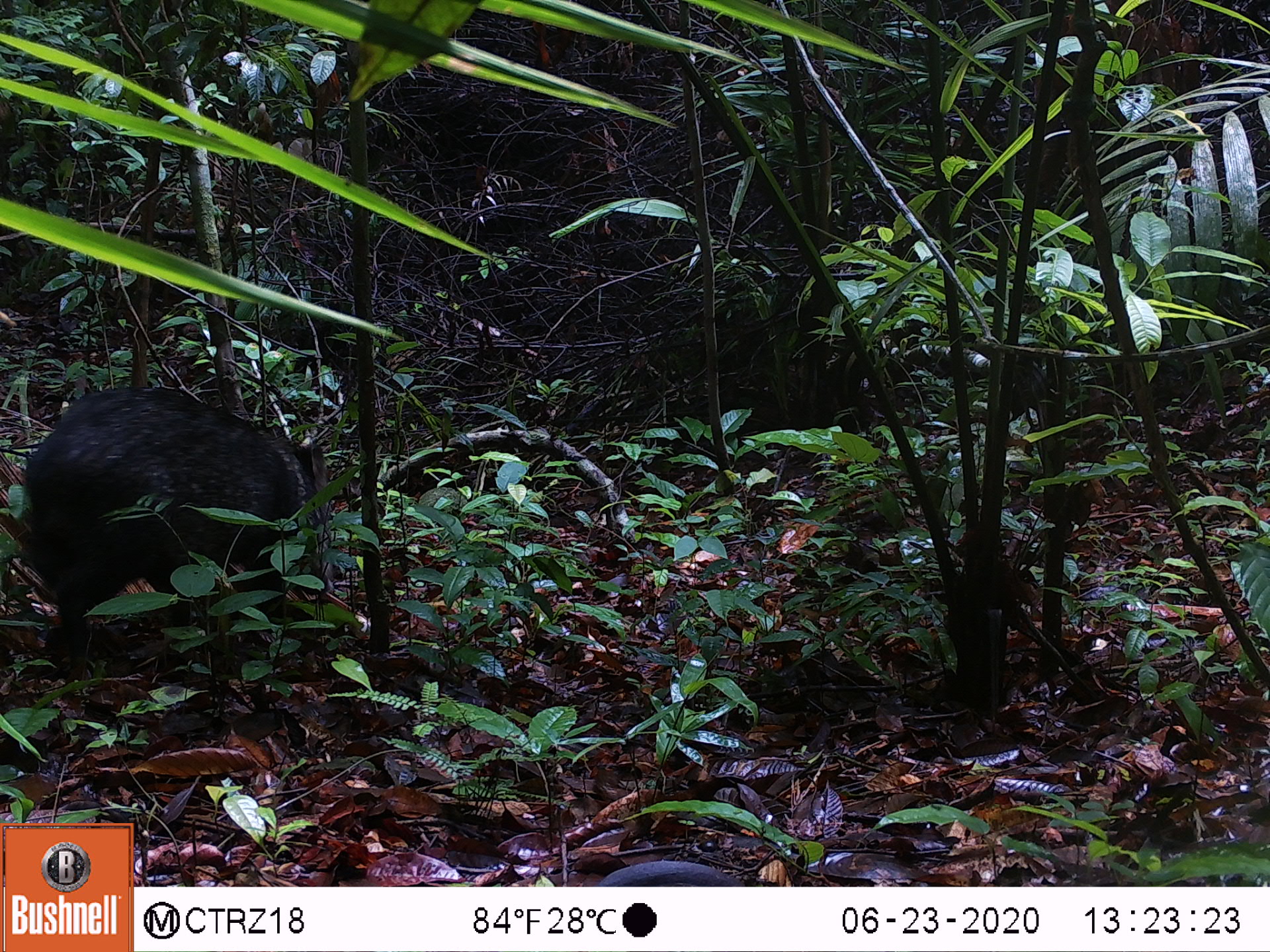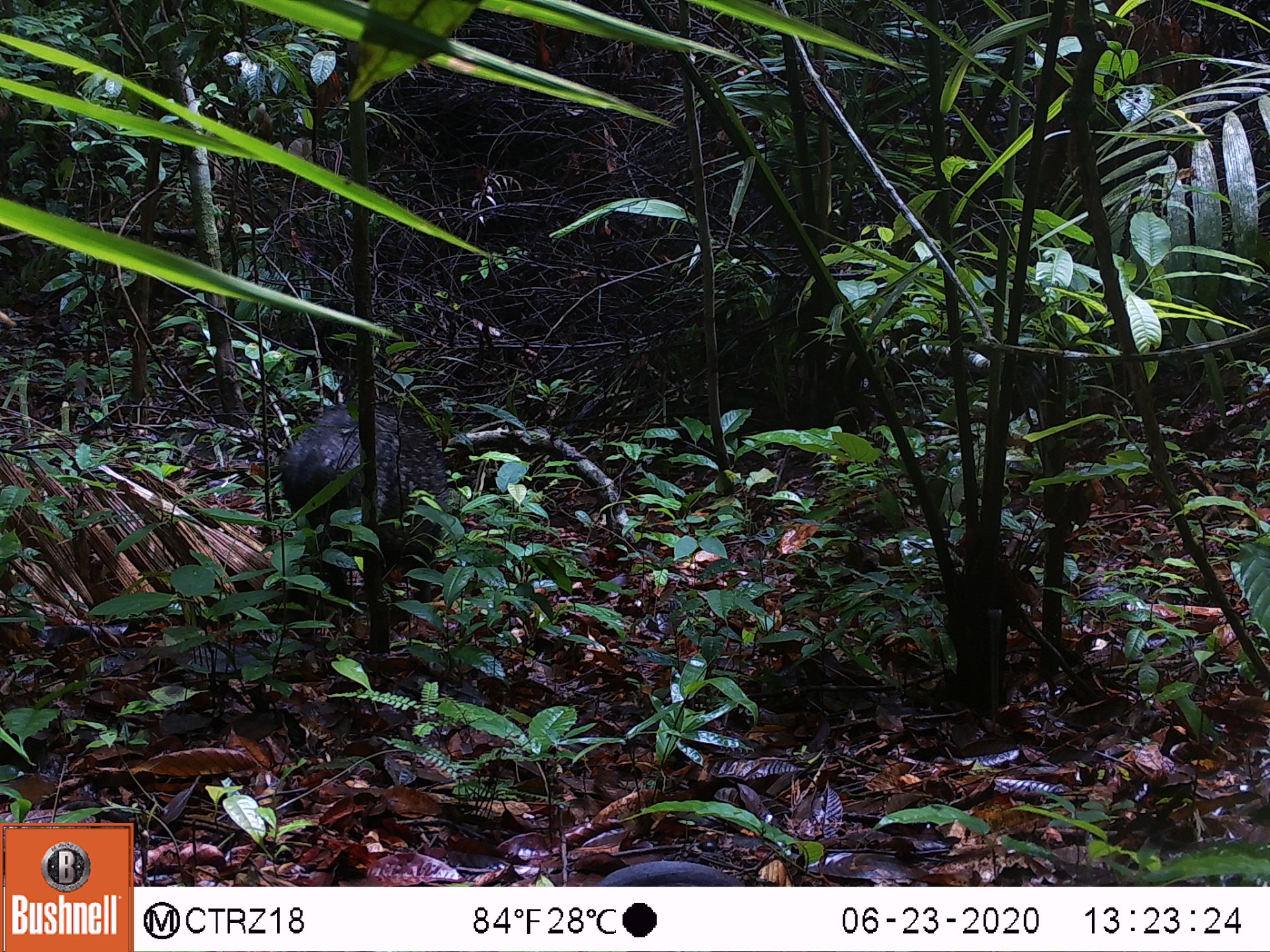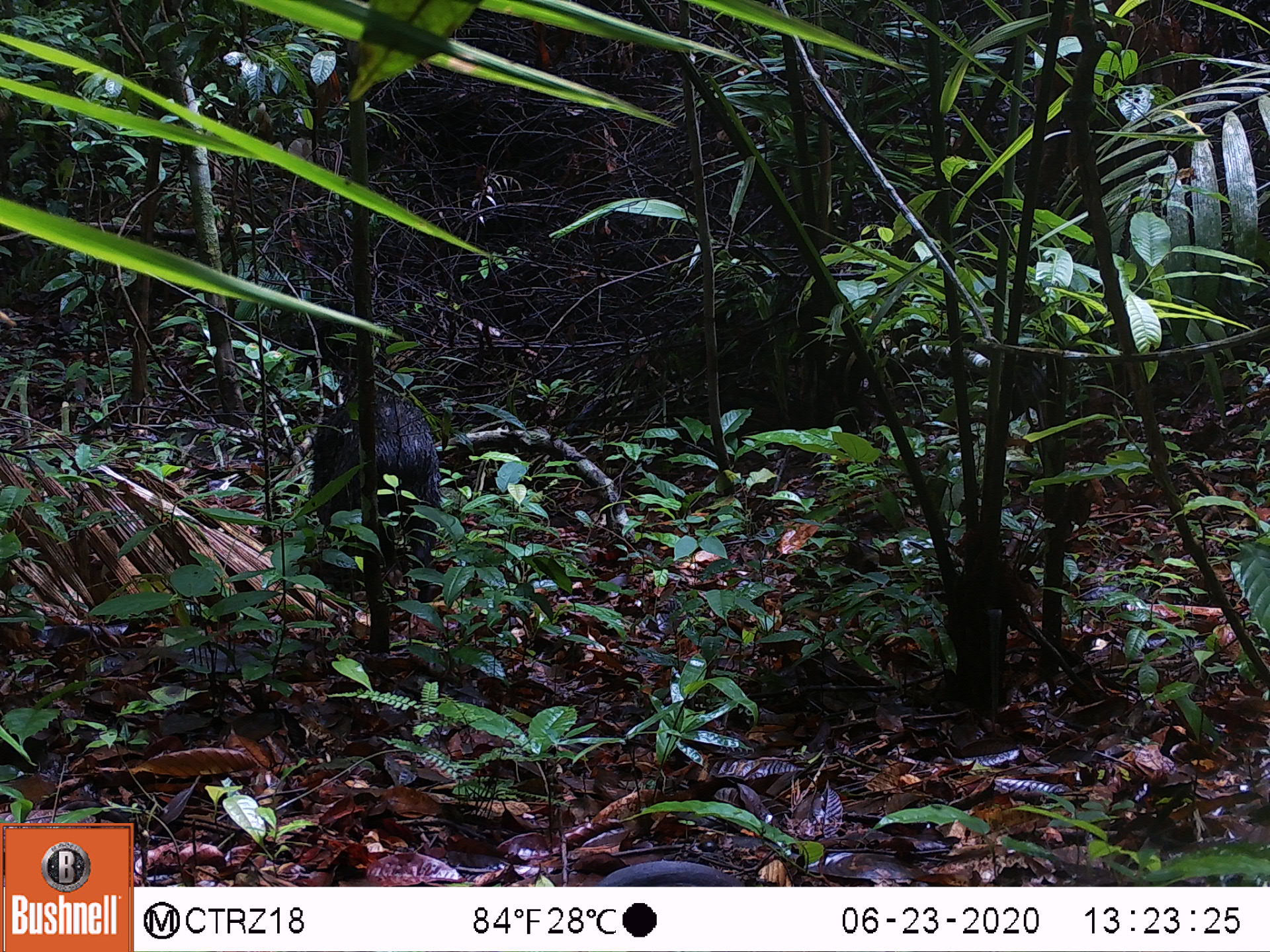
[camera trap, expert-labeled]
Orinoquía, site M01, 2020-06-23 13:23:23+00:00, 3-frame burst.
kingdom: Animalia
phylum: Chordata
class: Mammalia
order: Artiodactyla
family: Tayassuidae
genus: Pecari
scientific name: Pecari tajacu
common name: collared peccary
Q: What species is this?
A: Collared peccary (Pecari tajacu).